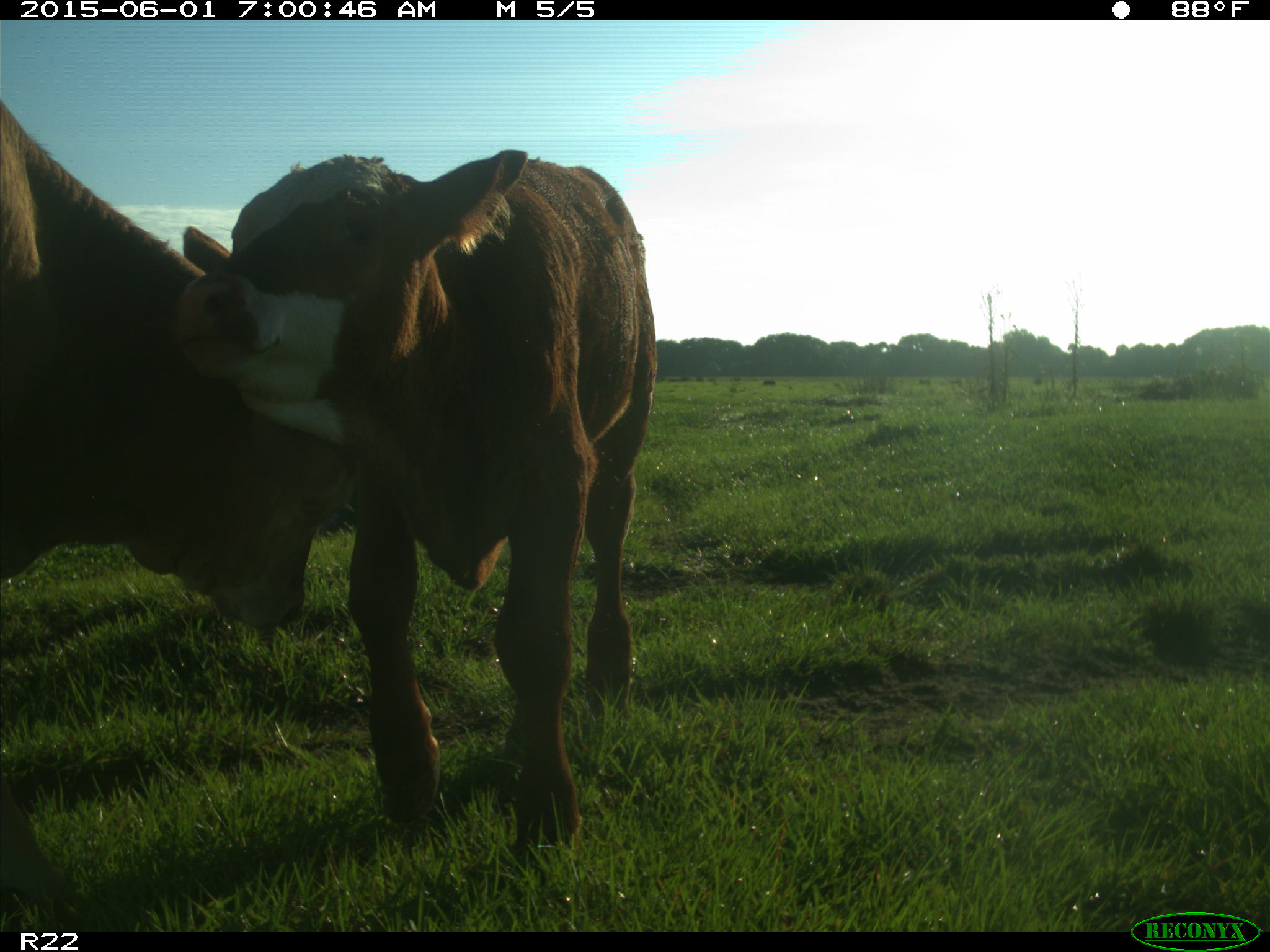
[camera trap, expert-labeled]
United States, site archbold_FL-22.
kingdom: Animalia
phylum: Chordata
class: Mammalia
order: Artiodactyla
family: Bovidae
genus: Bos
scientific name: Bos taurus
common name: domestic cow